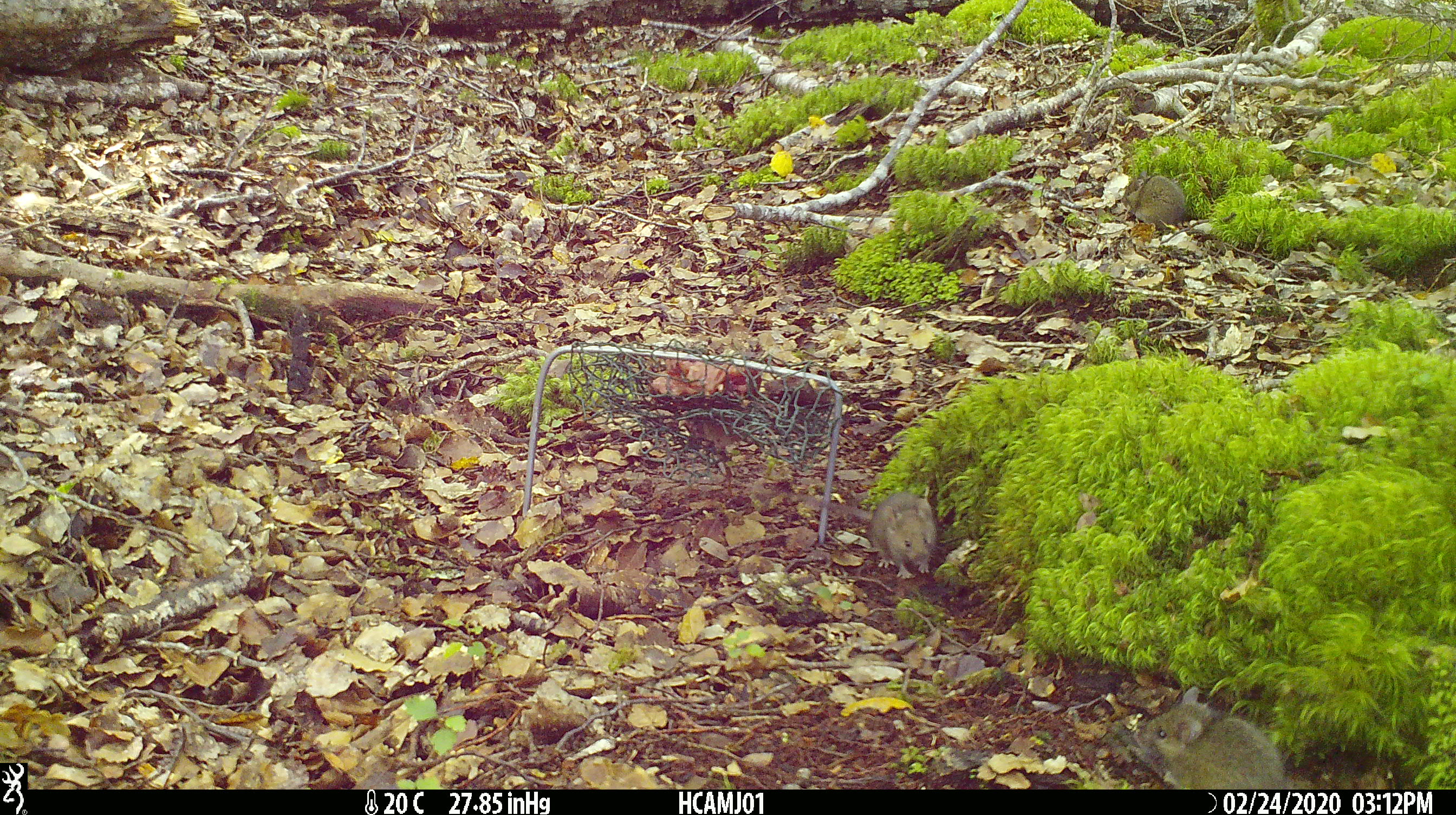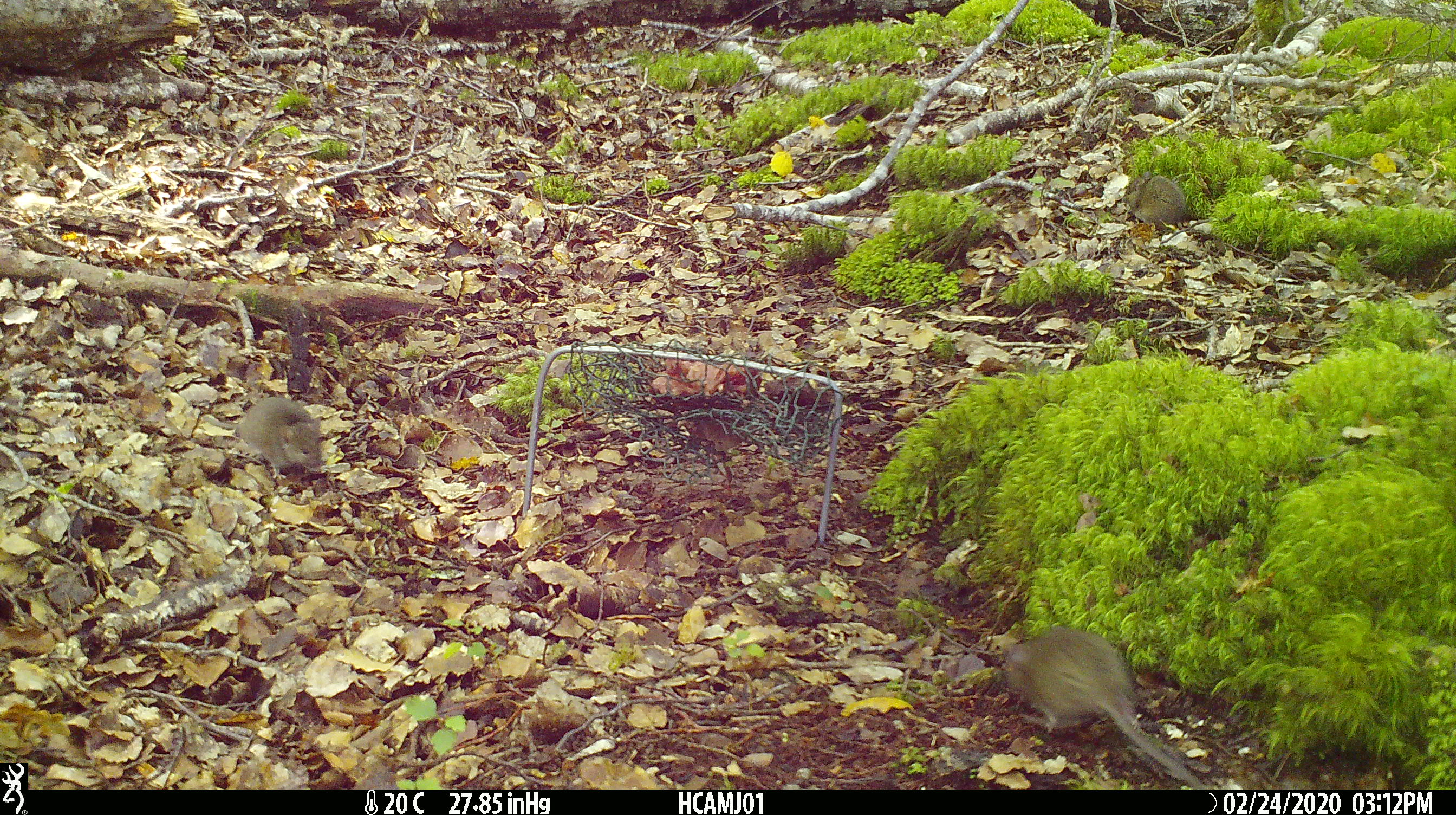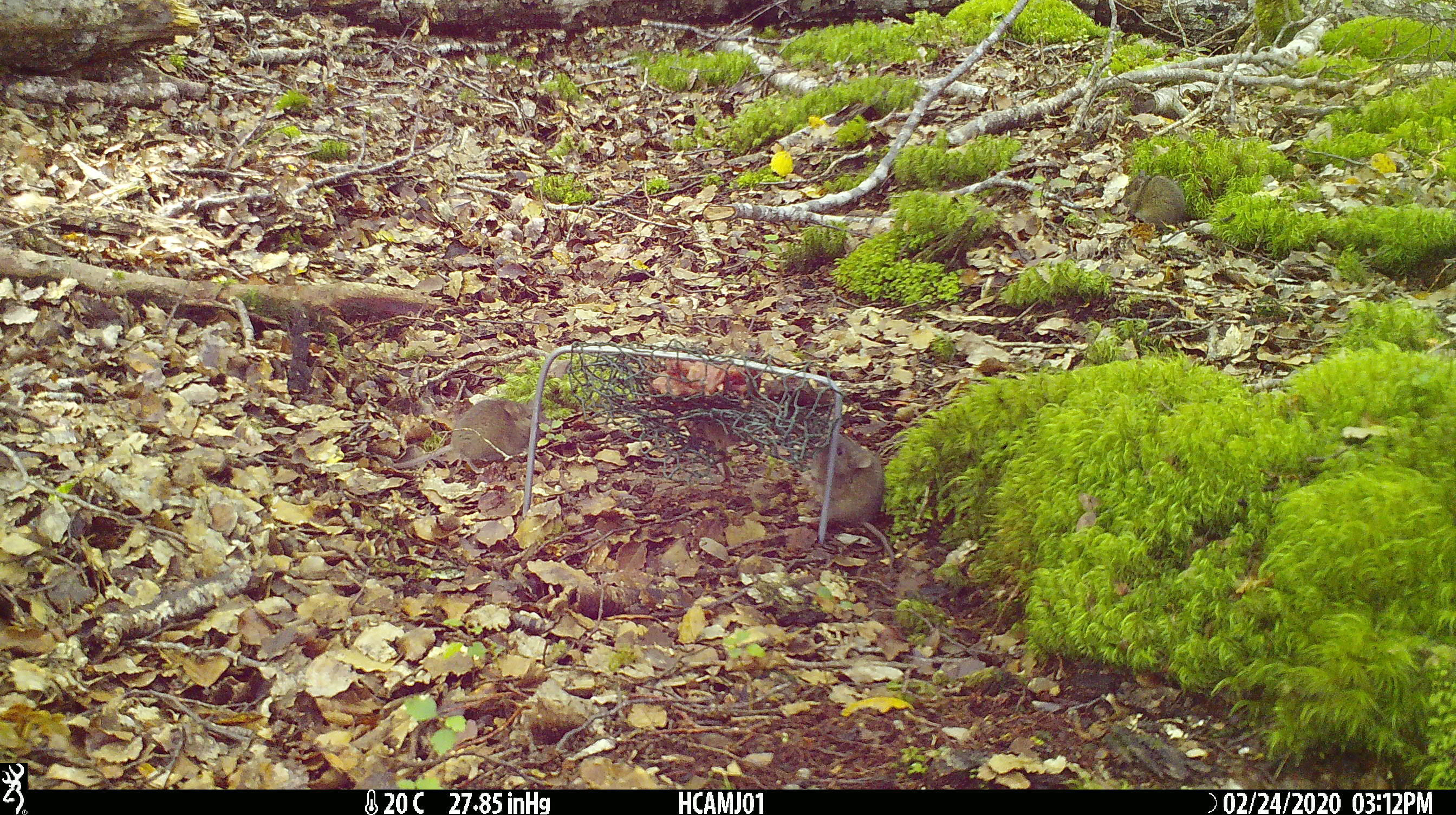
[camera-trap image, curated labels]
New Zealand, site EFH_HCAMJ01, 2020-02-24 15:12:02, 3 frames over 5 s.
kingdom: Animalia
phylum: Chordata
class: Mammalia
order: Rodentia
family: Muridae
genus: Mus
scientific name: Mus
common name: mouse